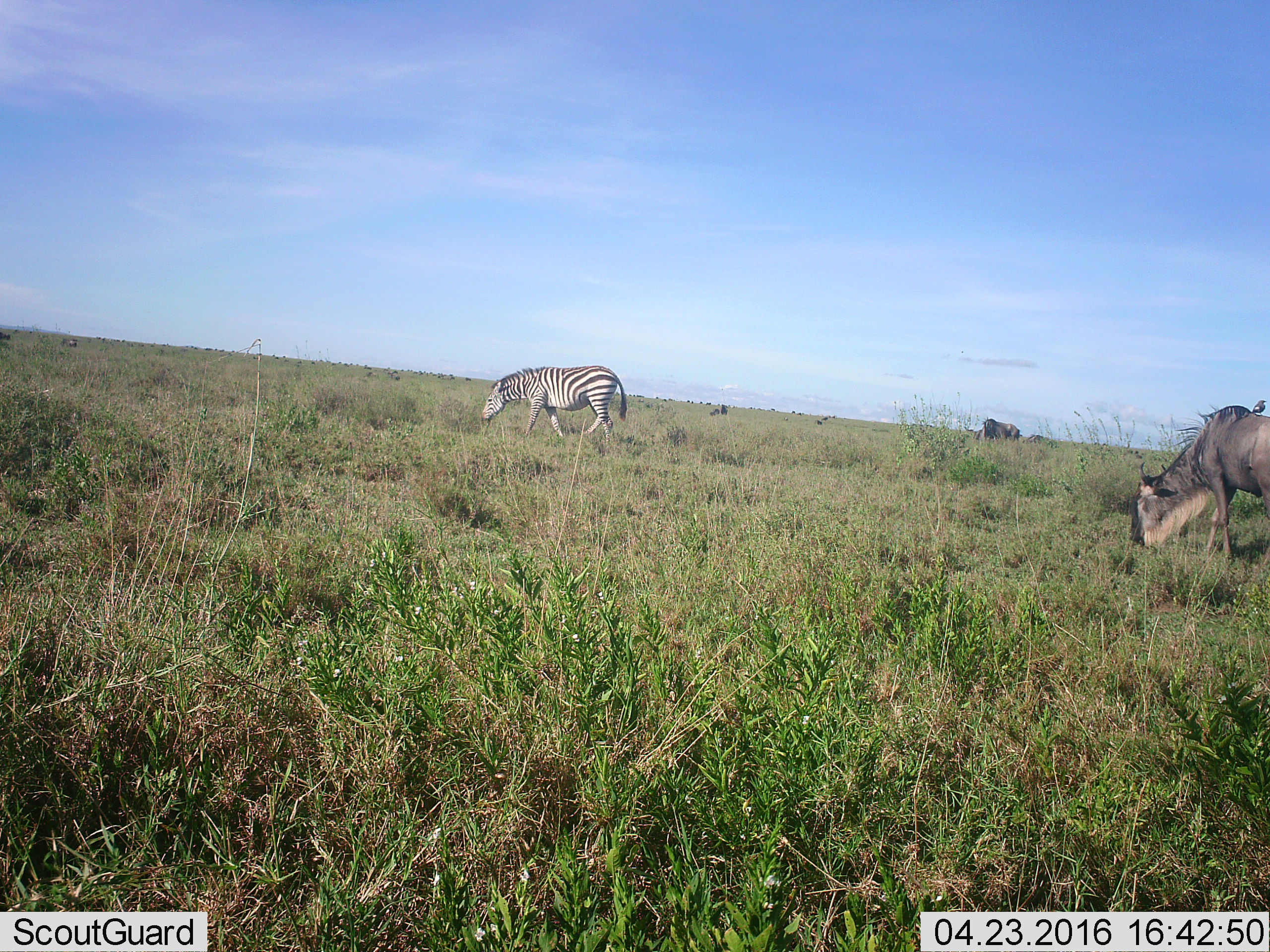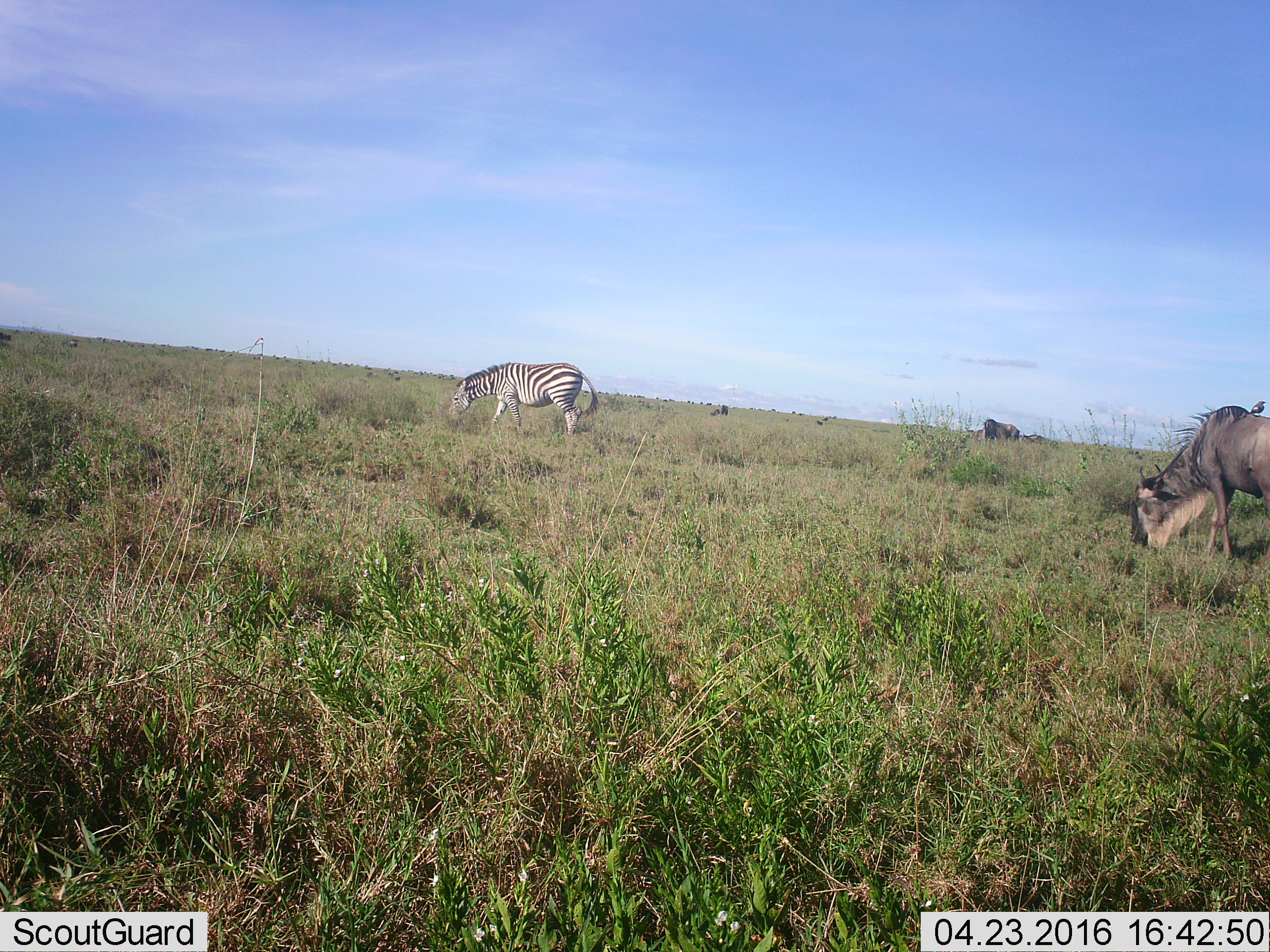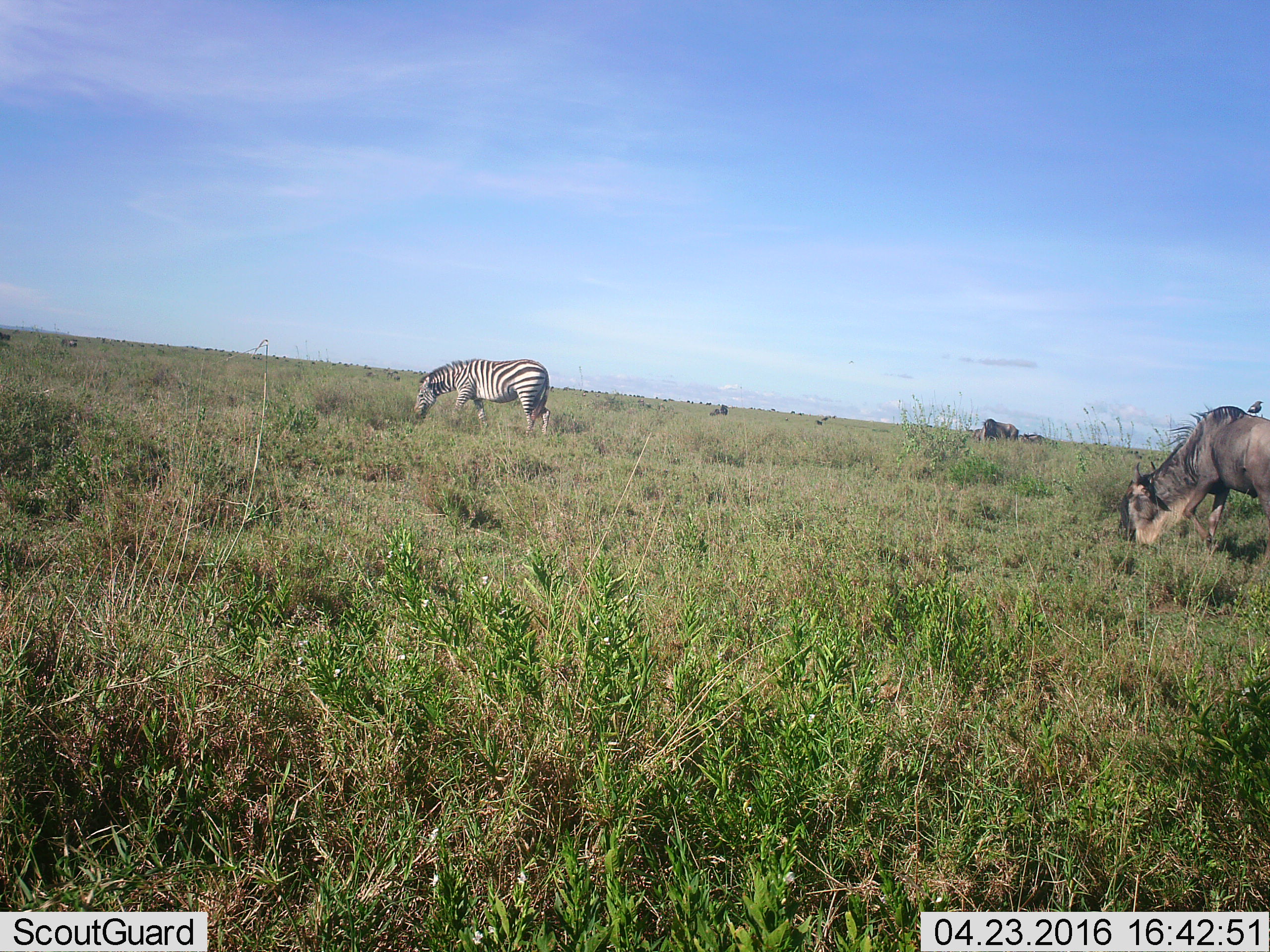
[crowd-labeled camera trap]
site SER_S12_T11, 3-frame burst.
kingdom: Animalia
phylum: Chordata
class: Mammalia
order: Artiodactyla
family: Bovidae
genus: Connochaetes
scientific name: Connochaetes taurinus taurinus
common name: blue wildebeest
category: wildebeestblue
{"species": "wildebeestblue (blue wildebeest) (Connochaetes taurinus taurinus)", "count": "11-50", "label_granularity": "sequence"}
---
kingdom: Animalia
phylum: Chordata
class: Mammalia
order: Perissodactyla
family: Equidae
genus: Equus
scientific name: Equus quagga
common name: plains zebra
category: zebraplains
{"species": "zebraplains (plains zebra) (Equus quagga)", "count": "1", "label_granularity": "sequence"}